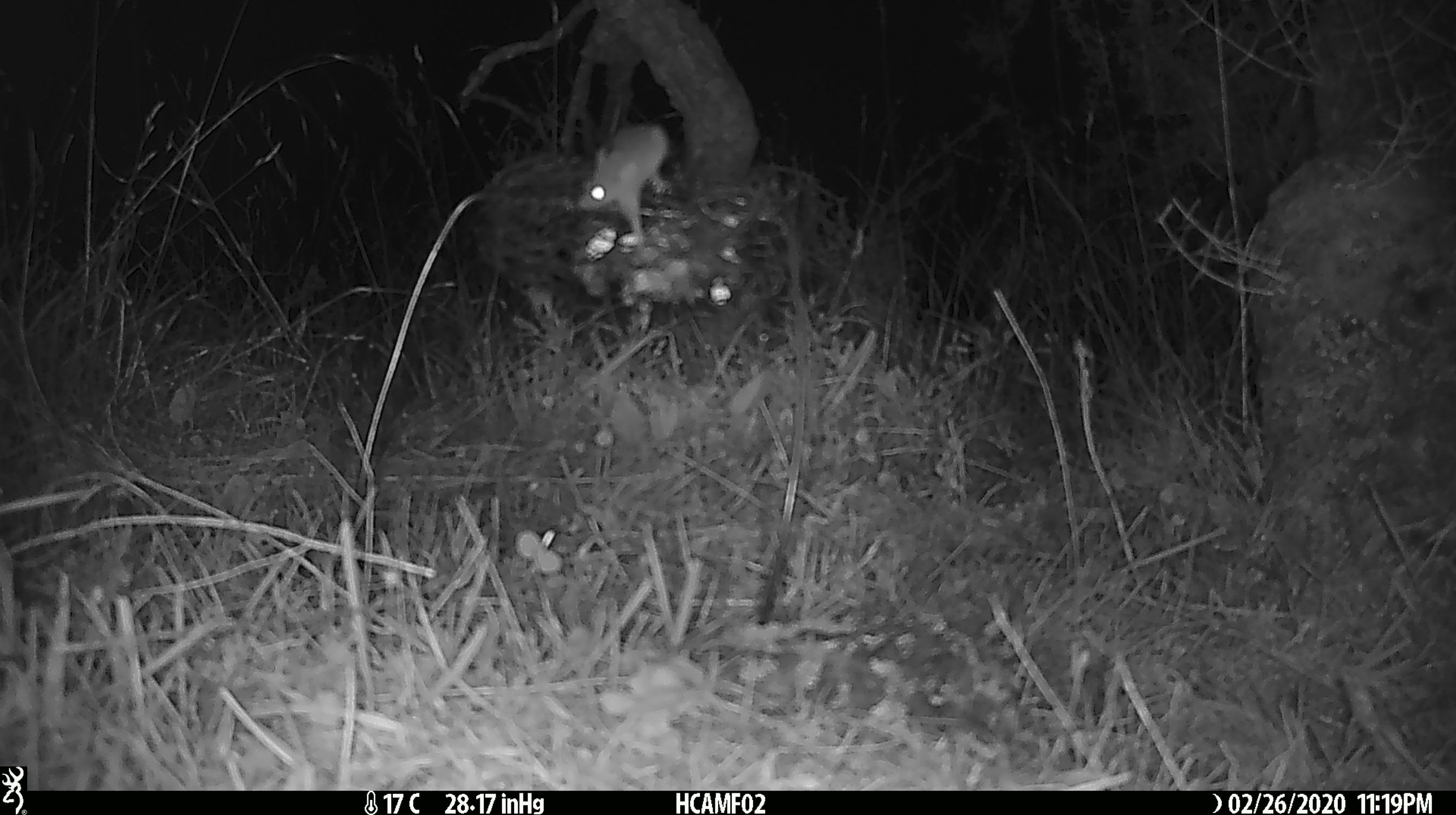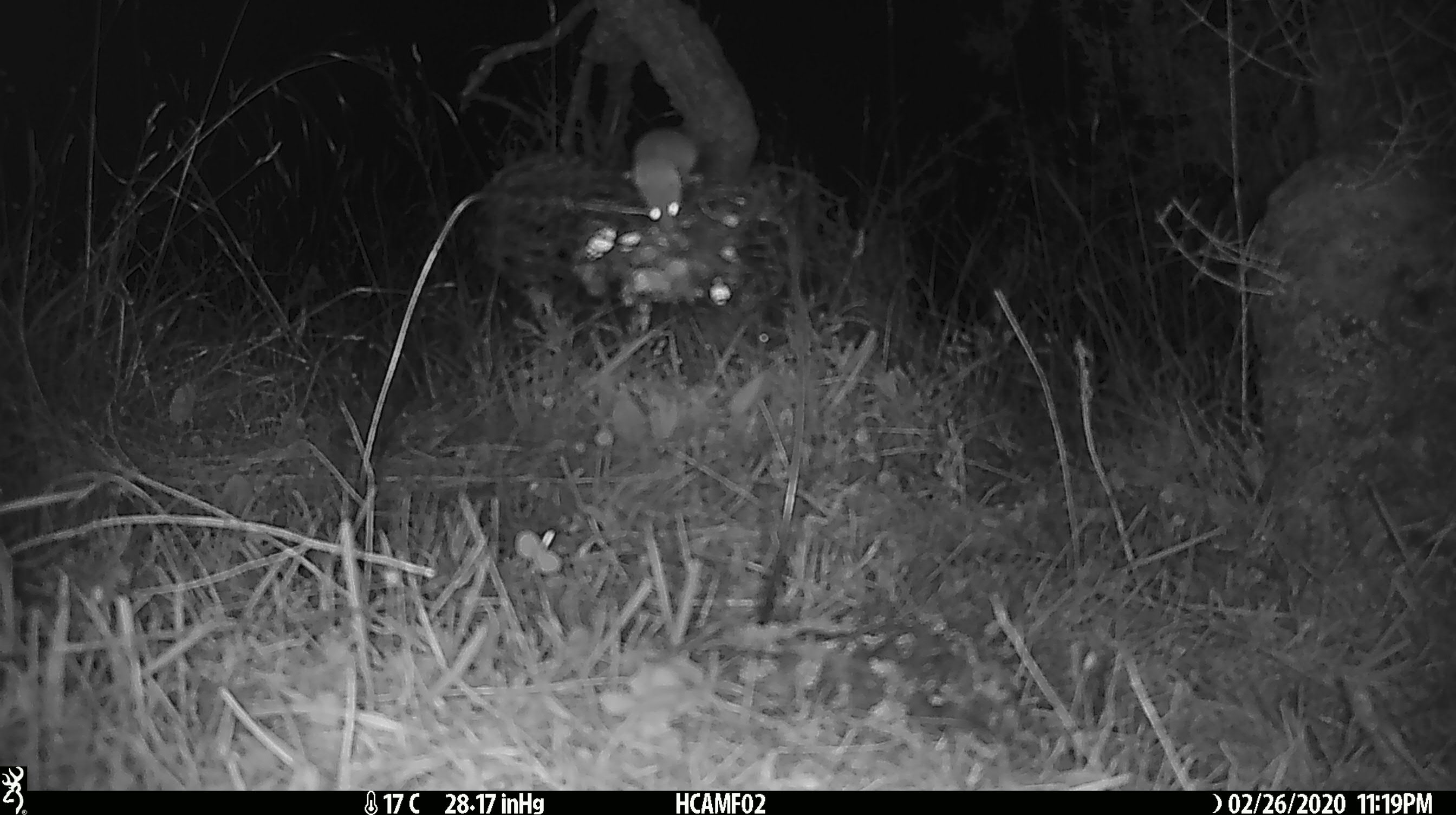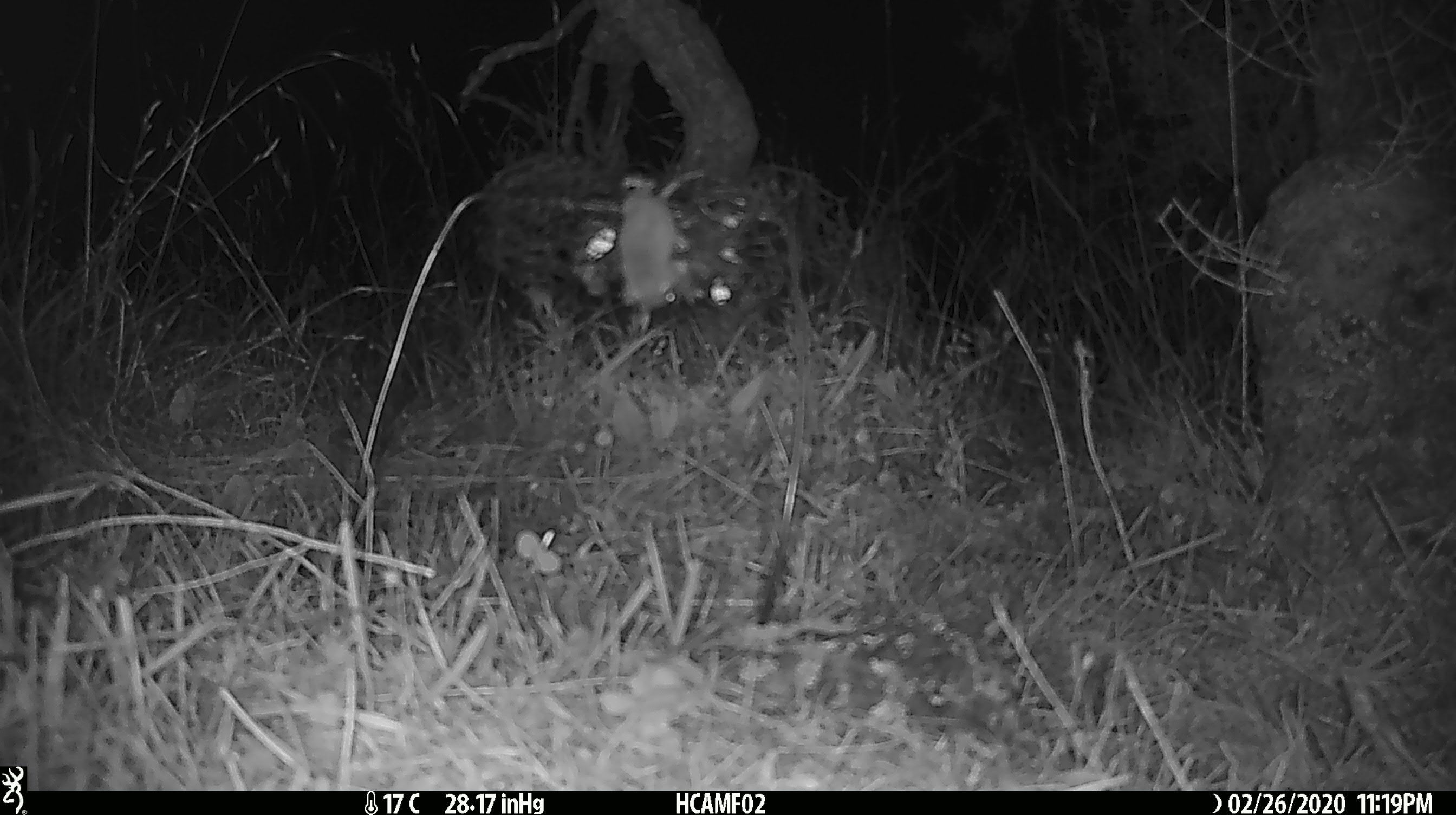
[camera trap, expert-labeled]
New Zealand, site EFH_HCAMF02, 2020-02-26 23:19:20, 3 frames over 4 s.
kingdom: Animalia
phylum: Chordata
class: Mammalia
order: Rodentia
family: Muridae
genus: Mus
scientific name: Mus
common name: mouse